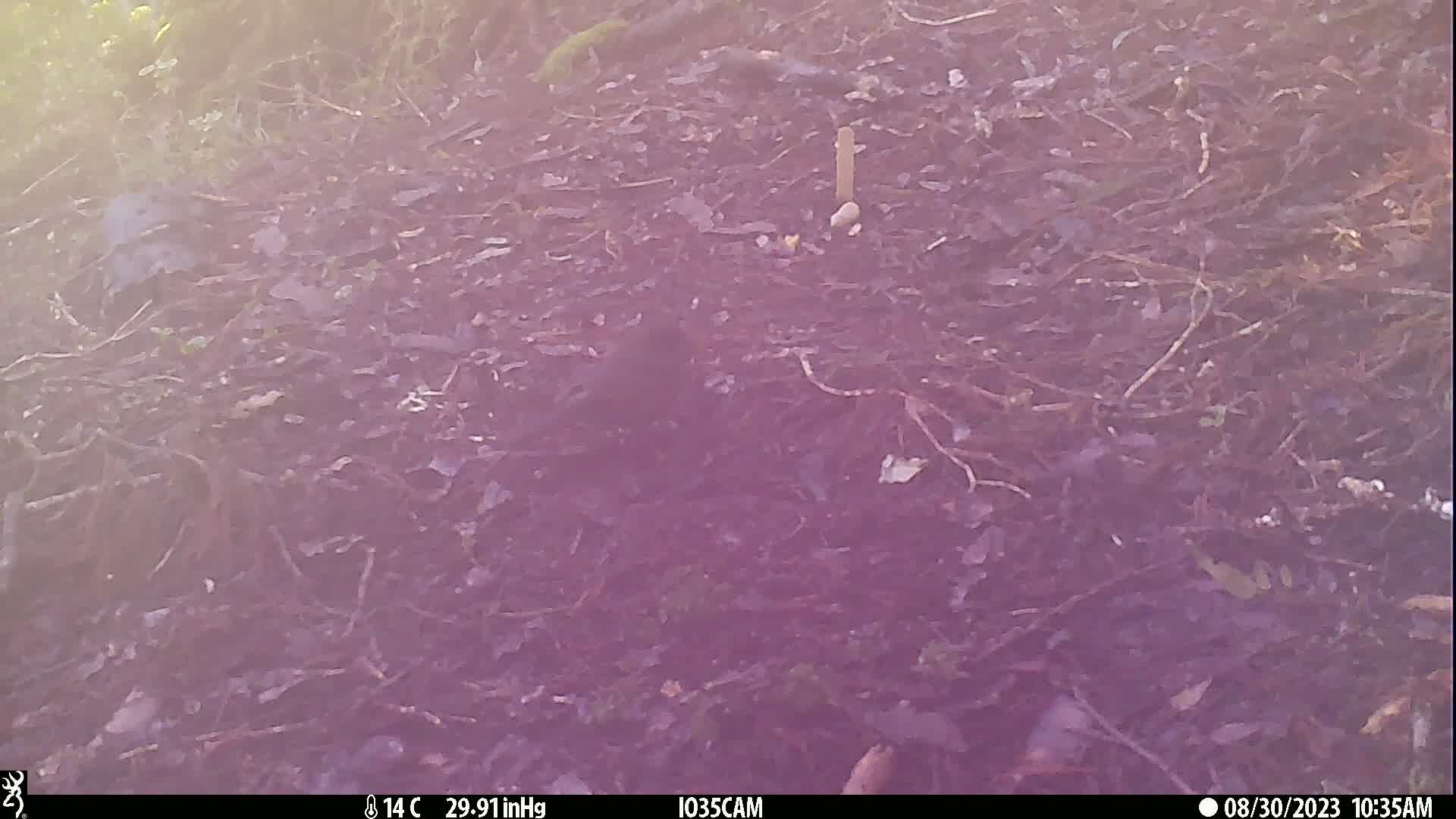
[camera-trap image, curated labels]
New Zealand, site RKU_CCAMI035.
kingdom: Animalia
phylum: Chordata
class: Aves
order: Passeriformes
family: Turdidae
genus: Turdus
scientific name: Turdus merula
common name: eurasian blackbird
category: blackbird